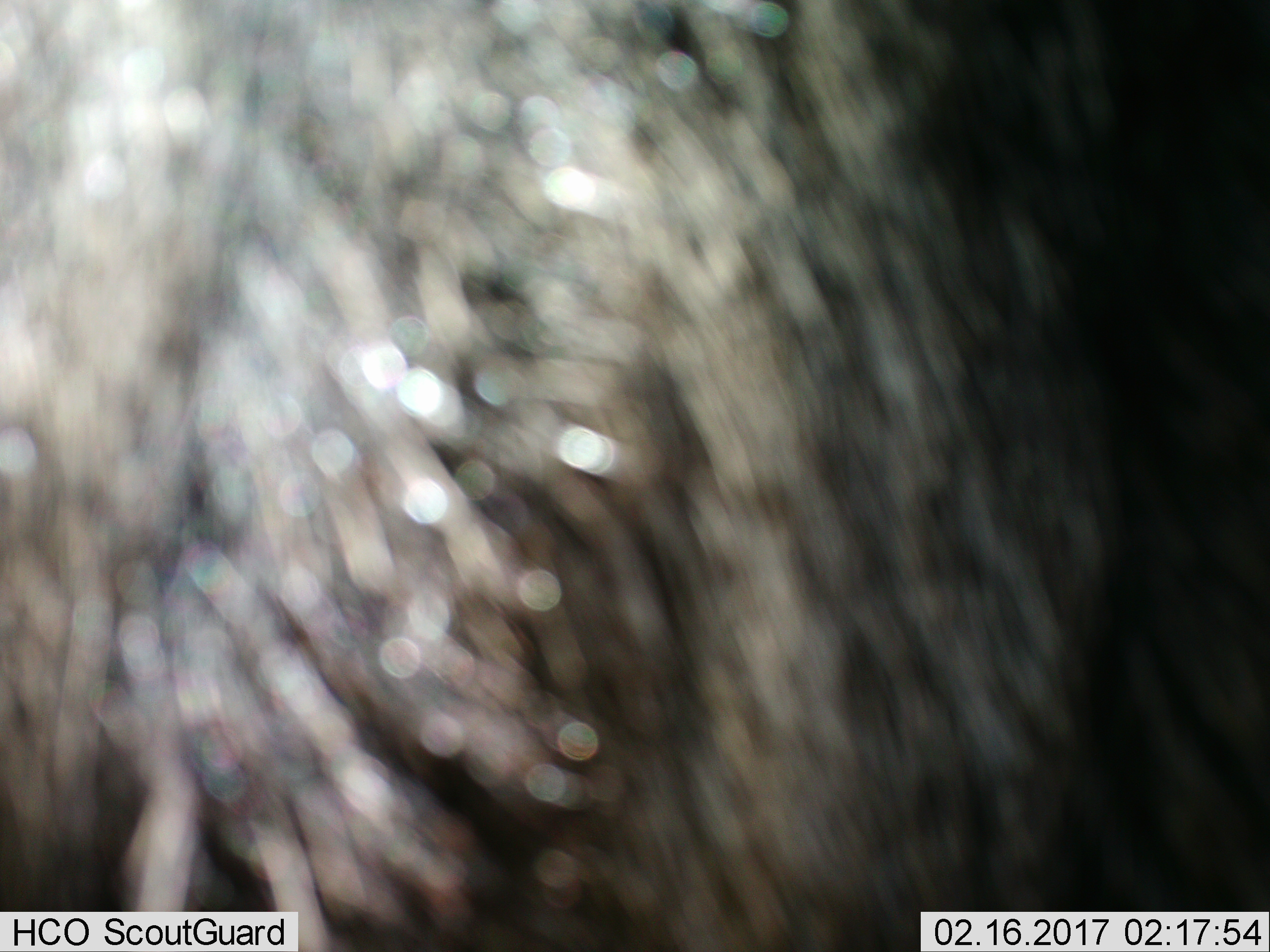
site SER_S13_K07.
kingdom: Animalia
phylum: Chordata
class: Mammalia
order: Artiodactyla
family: Bovidae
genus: Connochaetes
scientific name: Connochaetes taurinus taurinus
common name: blue wildebeest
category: wildebeestblue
Wildebeestblue (blue wildebeest) (Connochaetes taurinus taurinus), count 1. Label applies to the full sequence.